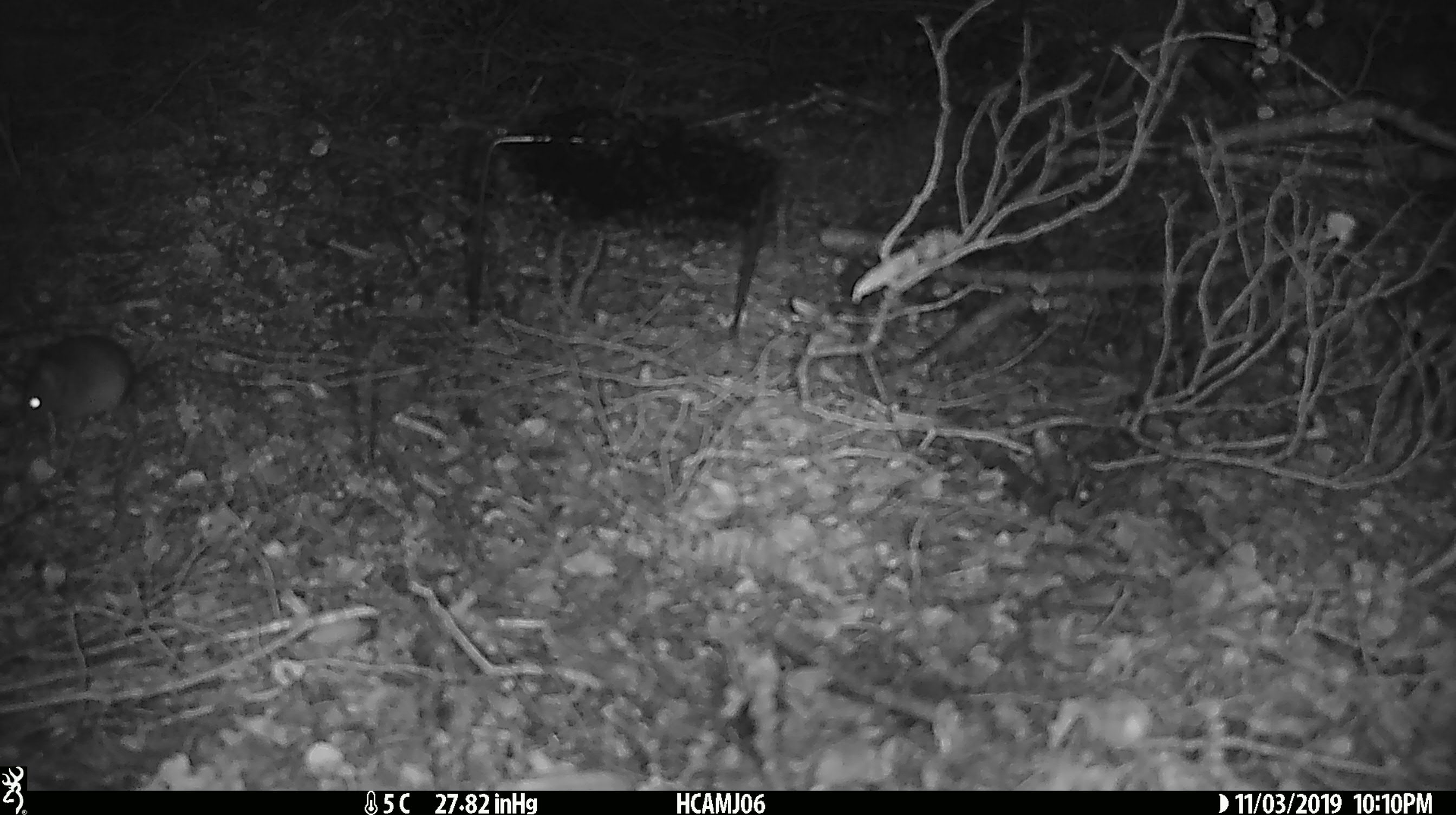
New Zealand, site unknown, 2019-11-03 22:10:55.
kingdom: Animalia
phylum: Chordata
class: Mammalia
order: Rodentia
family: Muridae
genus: Mus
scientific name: Mus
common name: mouse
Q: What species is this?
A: Mouse (Mus).